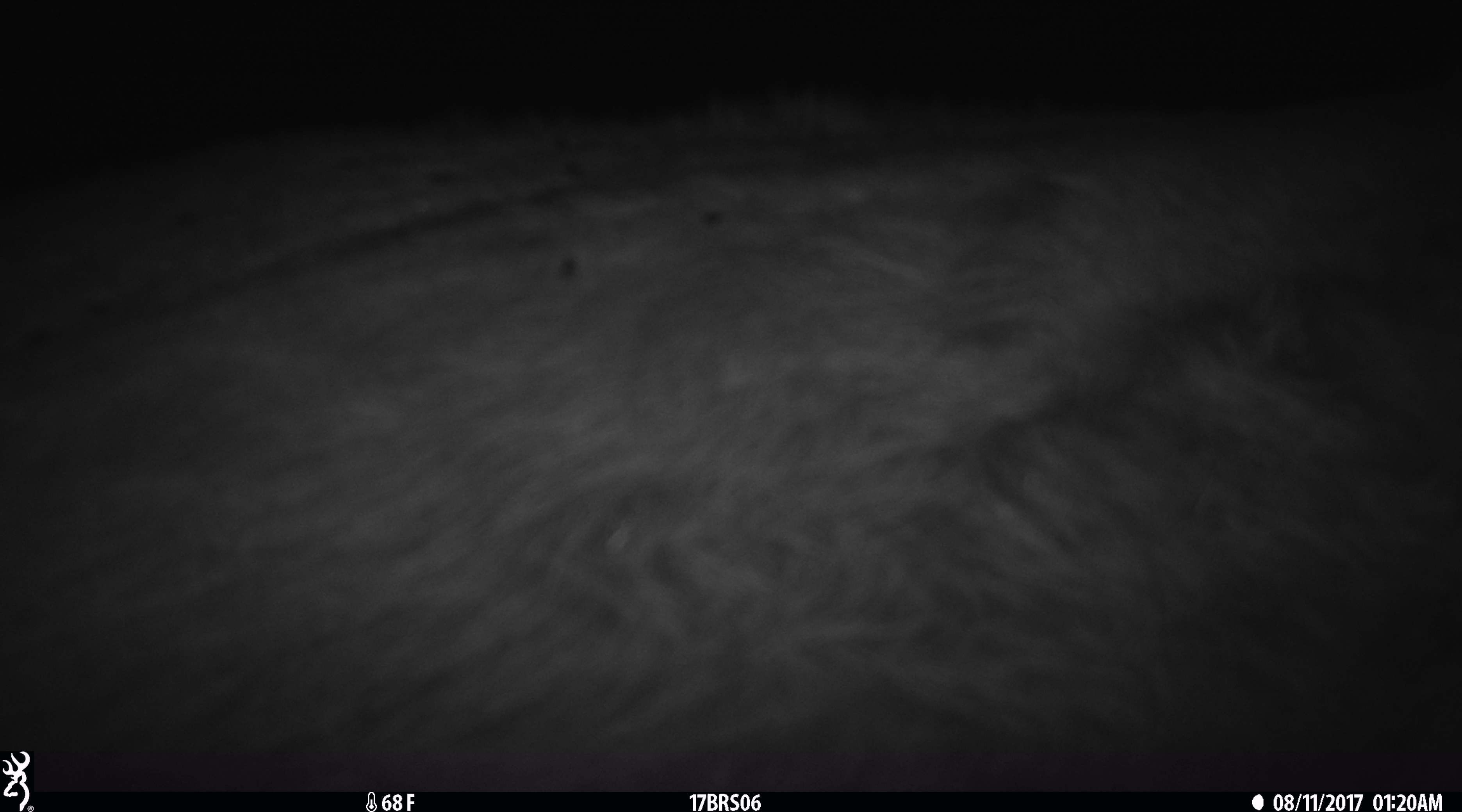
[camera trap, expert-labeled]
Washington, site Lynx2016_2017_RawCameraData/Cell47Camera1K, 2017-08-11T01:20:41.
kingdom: Animalia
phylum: Chordata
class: Mammalia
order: Artiodactyla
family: Bovidae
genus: Bos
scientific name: Bos taurus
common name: domestic cattle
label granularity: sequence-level